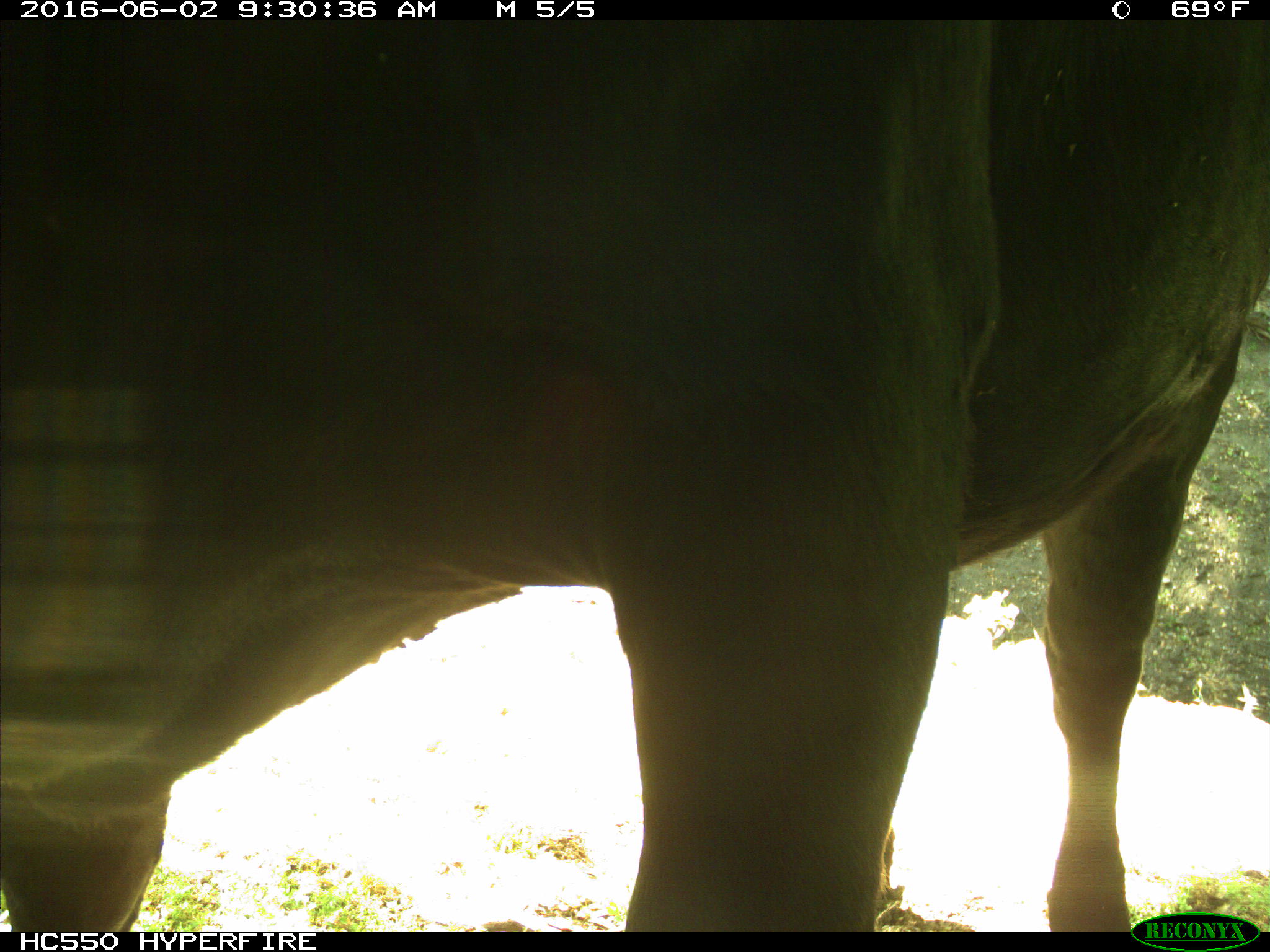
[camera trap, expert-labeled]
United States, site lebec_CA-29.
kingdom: Animalia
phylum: Chordata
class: Mammalia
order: Artiodactyla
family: Bovidae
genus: Bos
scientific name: Bos taurus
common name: domestic cow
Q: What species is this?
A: Bos taurus (domestic cow).